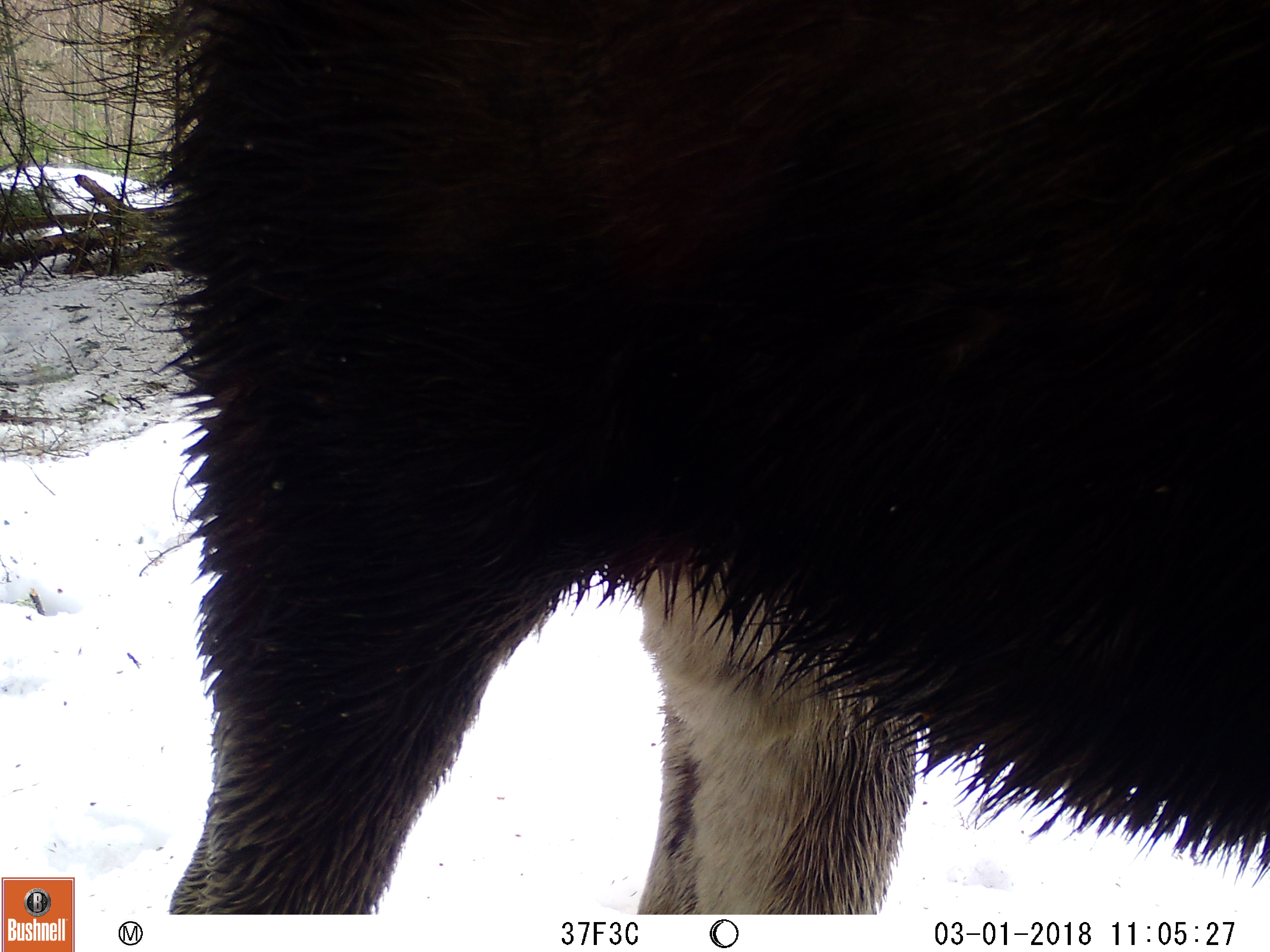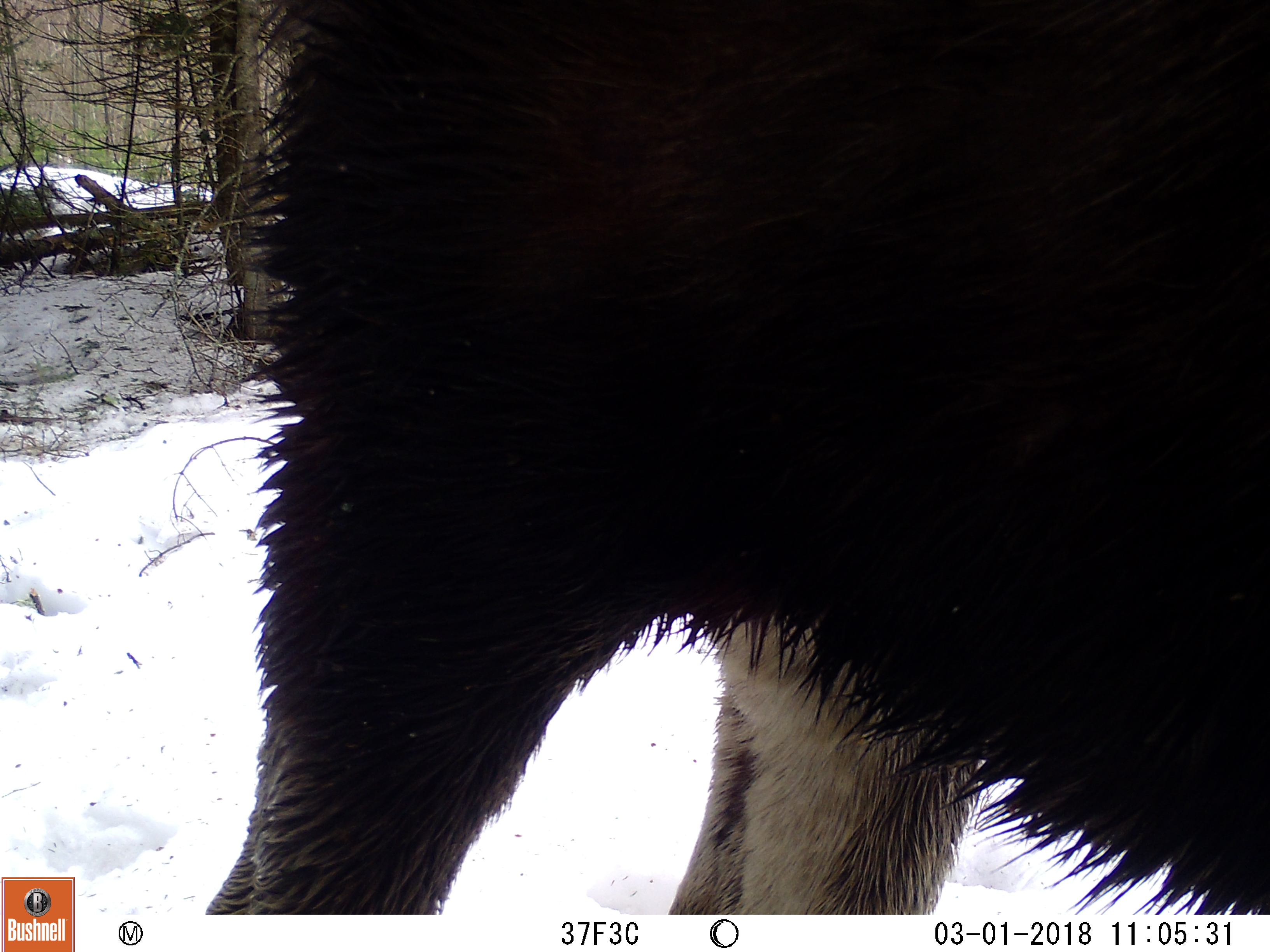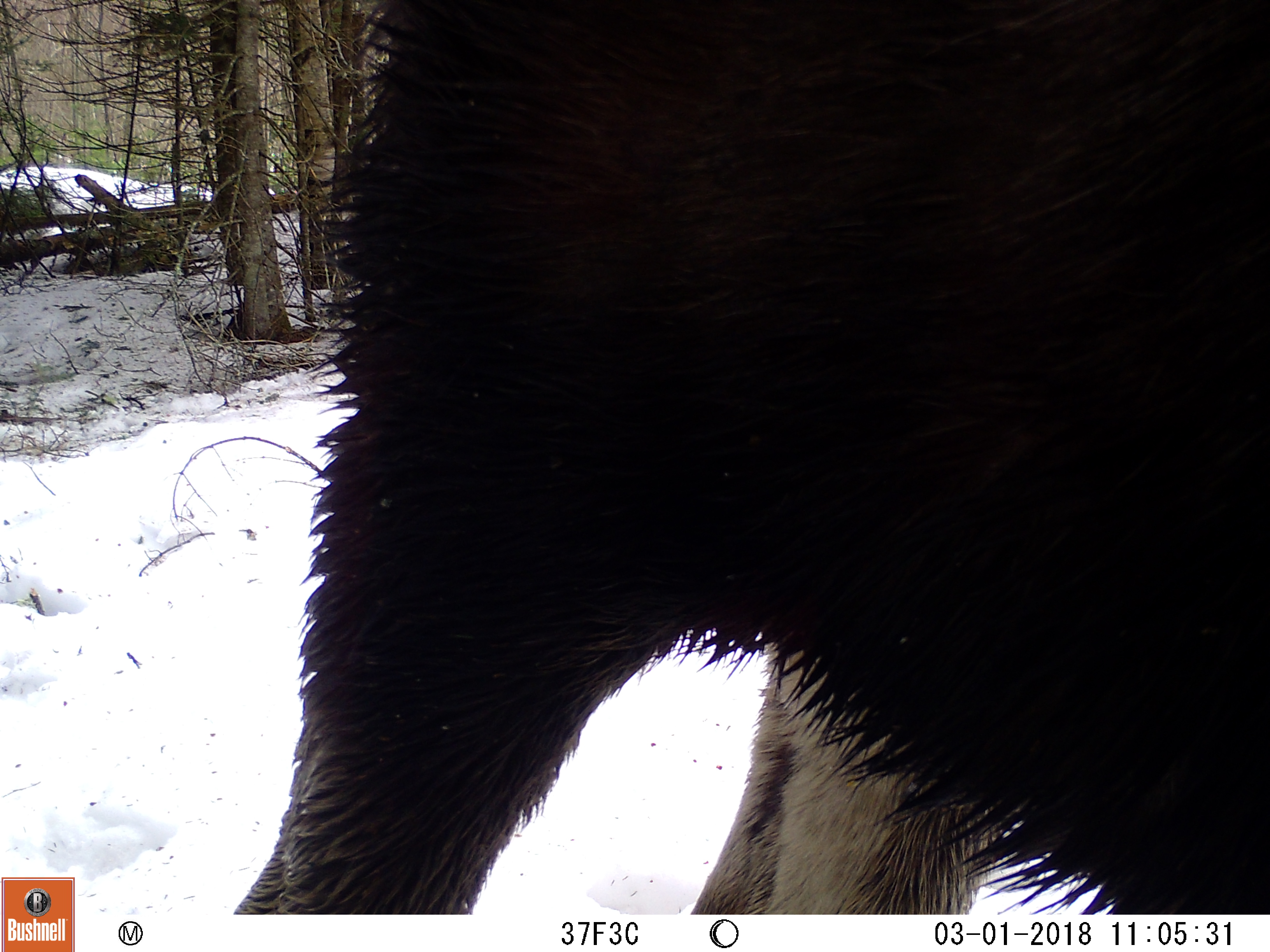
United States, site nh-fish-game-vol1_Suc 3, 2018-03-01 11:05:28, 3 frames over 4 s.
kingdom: Animalia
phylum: Chordata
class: Mammalia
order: Artiodactyla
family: Cervidae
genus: Alces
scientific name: Alces alces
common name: moose